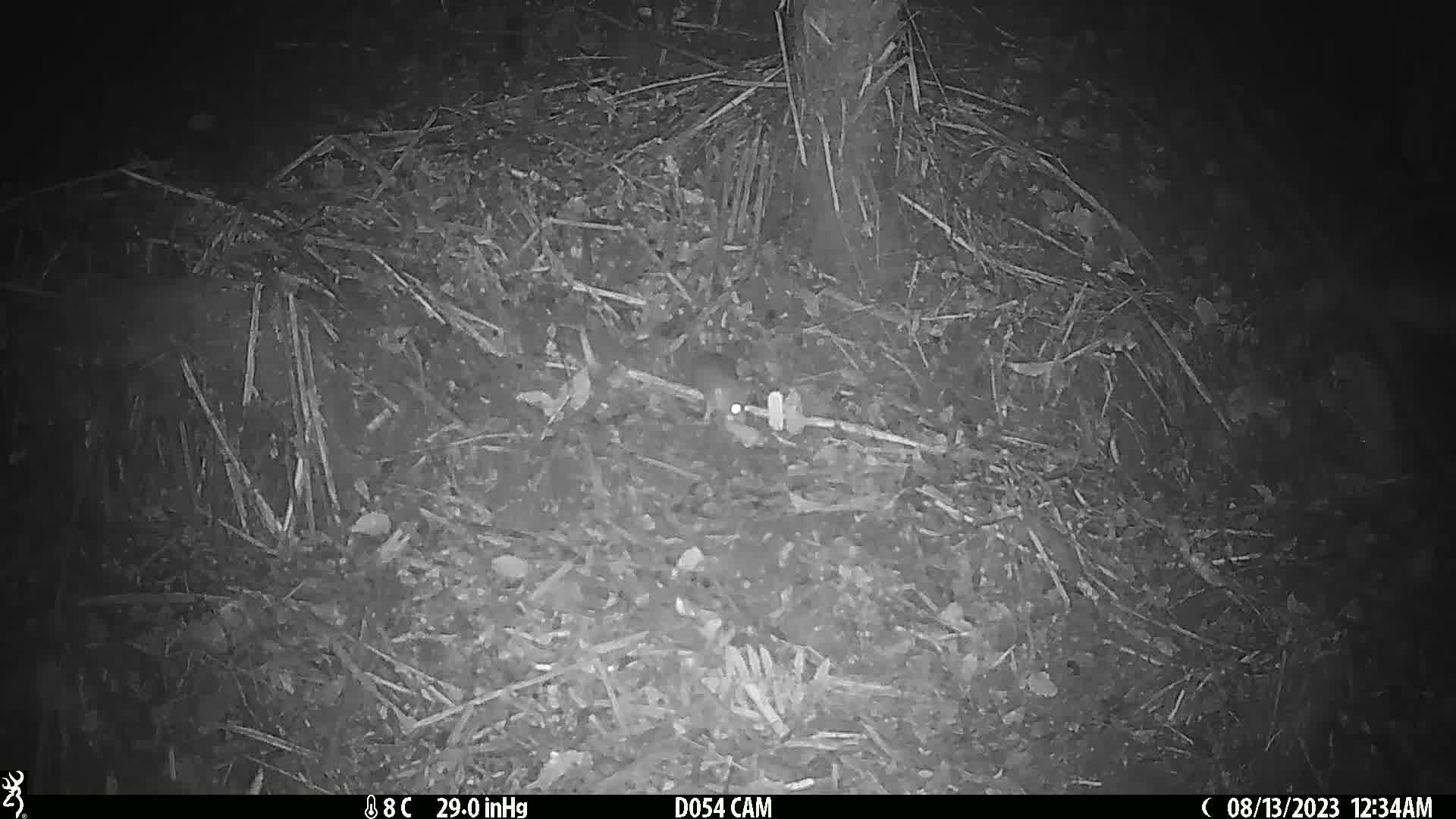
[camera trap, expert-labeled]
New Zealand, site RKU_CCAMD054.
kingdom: Animalia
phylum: Chordata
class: Mammalia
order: Rodentia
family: Muridae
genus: Rattus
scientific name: Rattus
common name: rat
Rat (Rattus).